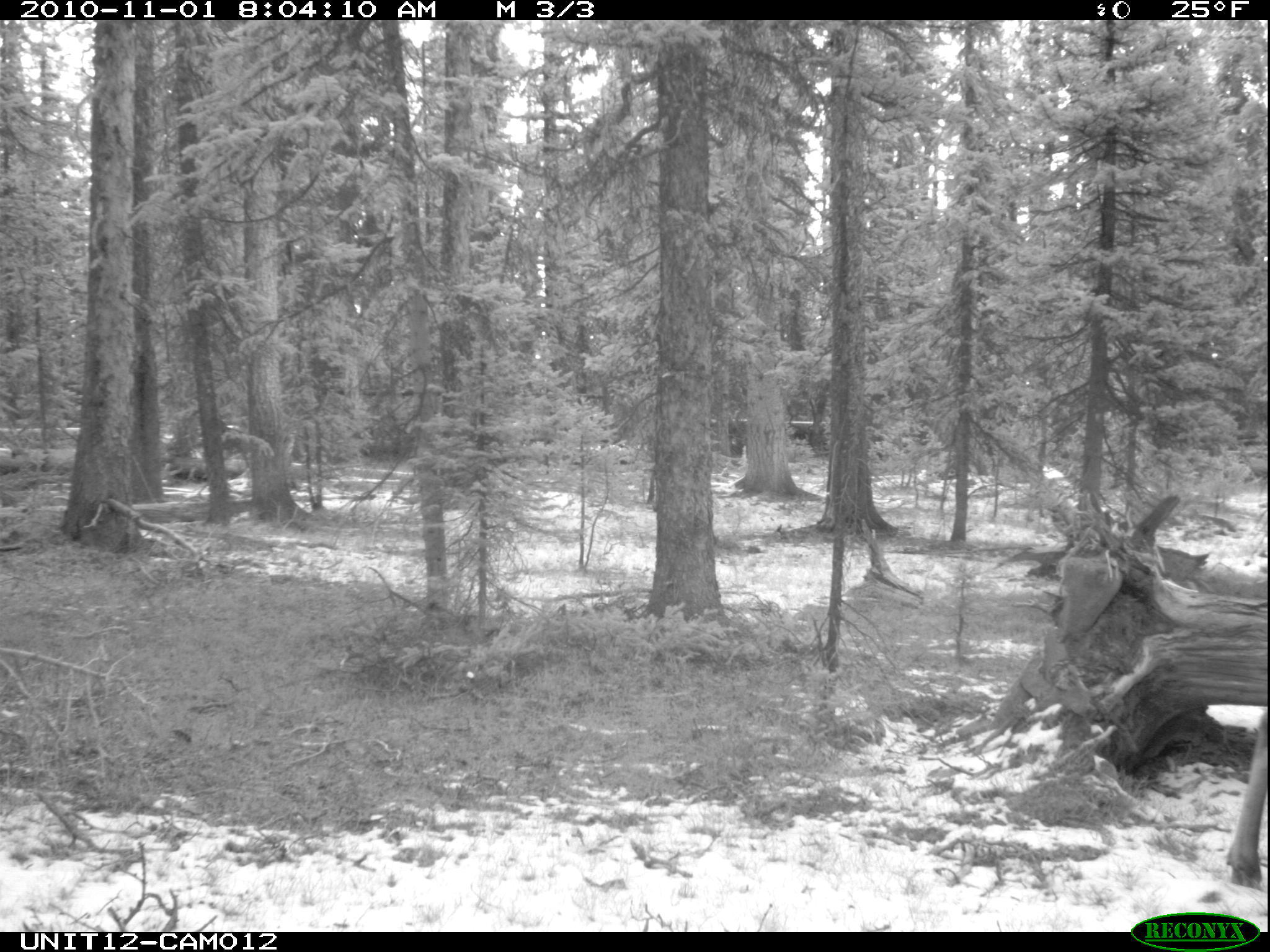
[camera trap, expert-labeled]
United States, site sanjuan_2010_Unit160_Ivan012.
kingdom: Animalia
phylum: Chordata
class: Mammalia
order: Artiodactyla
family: Cervidae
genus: Alces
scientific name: Alces alces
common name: moose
Alces alces (moose).